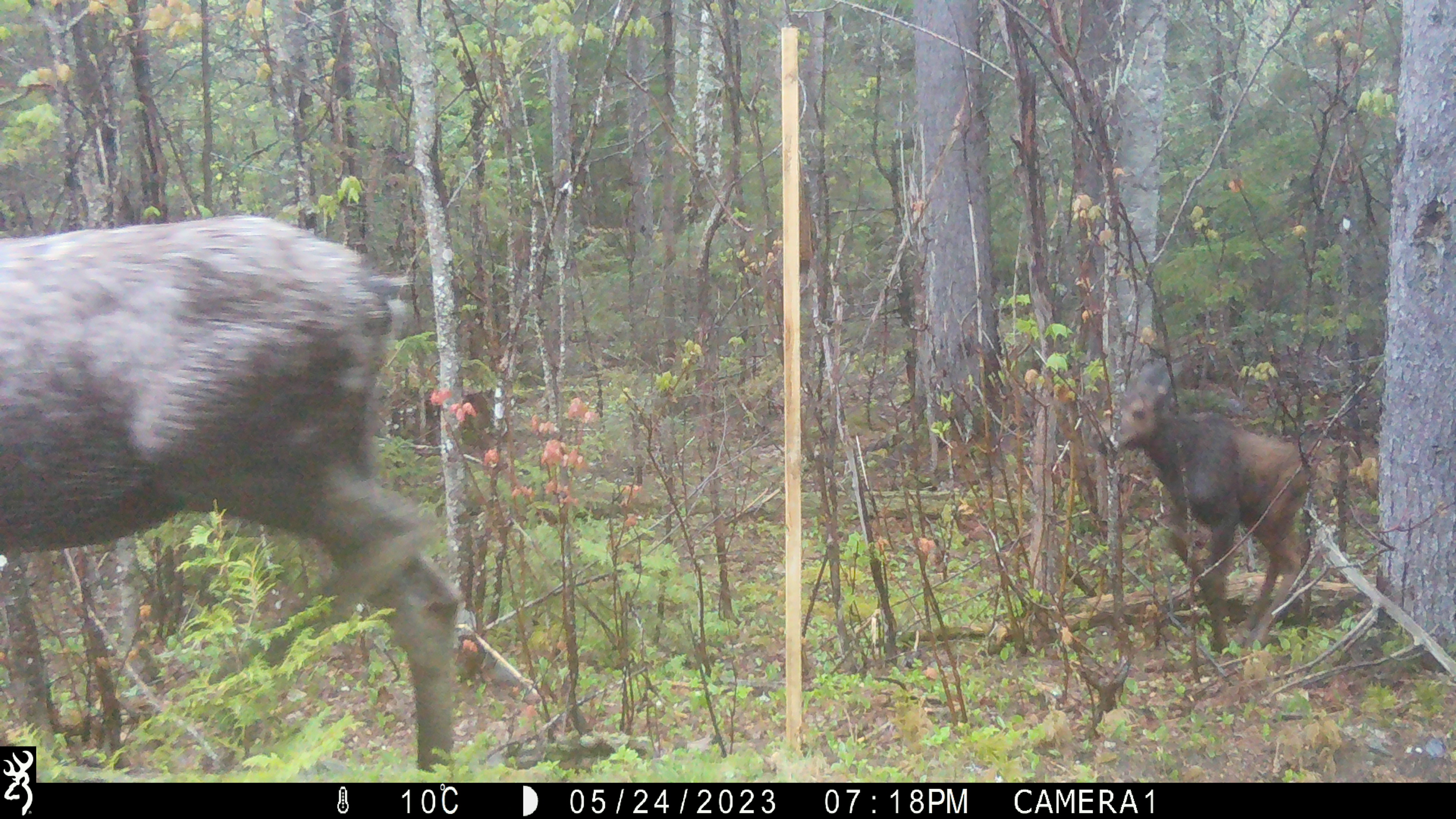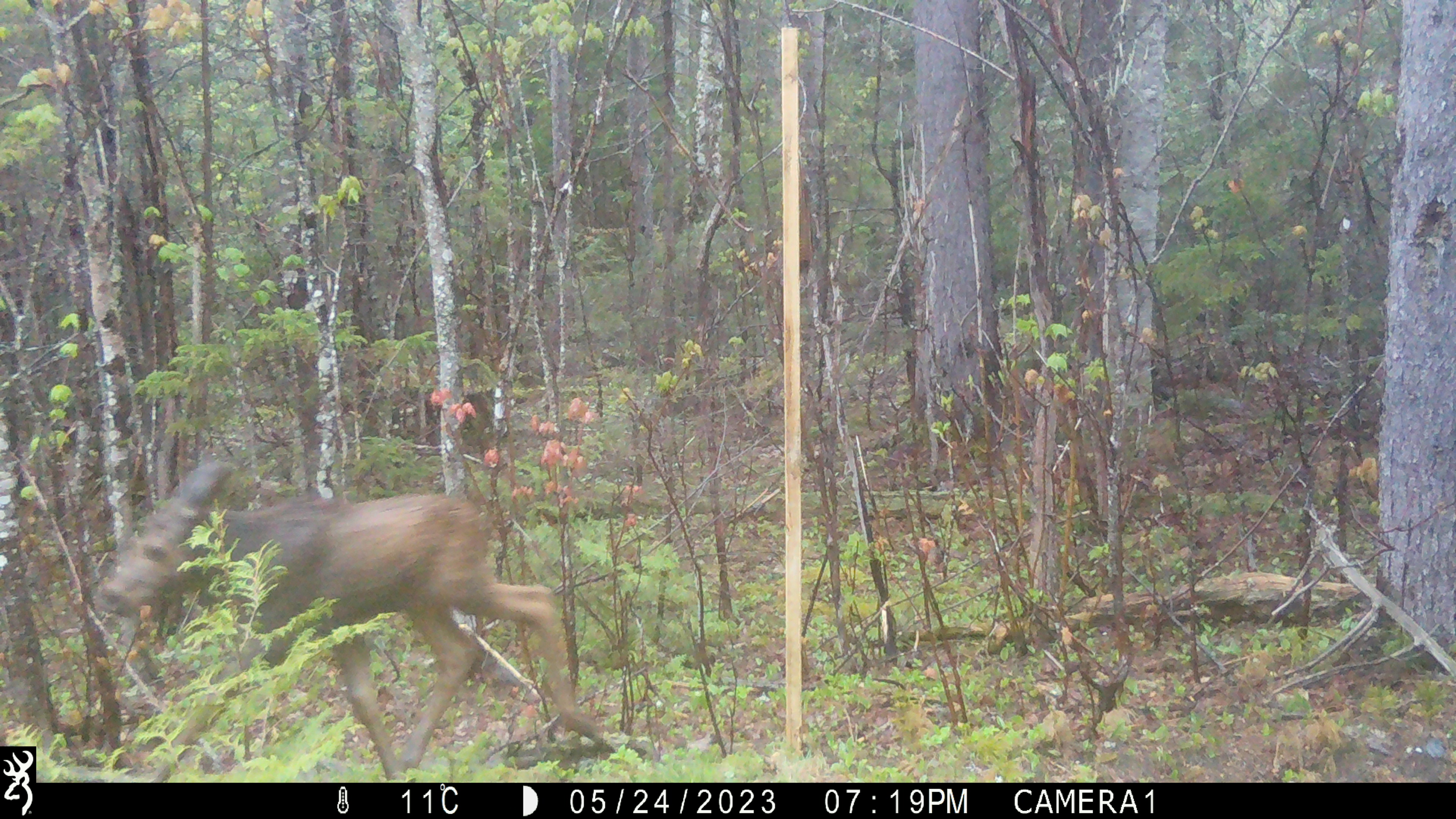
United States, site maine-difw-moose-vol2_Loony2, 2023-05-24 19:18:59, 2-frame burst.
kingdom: Animalia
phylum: Chordata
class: Mammalia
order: Artiodactyla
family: Cervidae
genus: Alces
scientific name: Alces alces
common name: moose